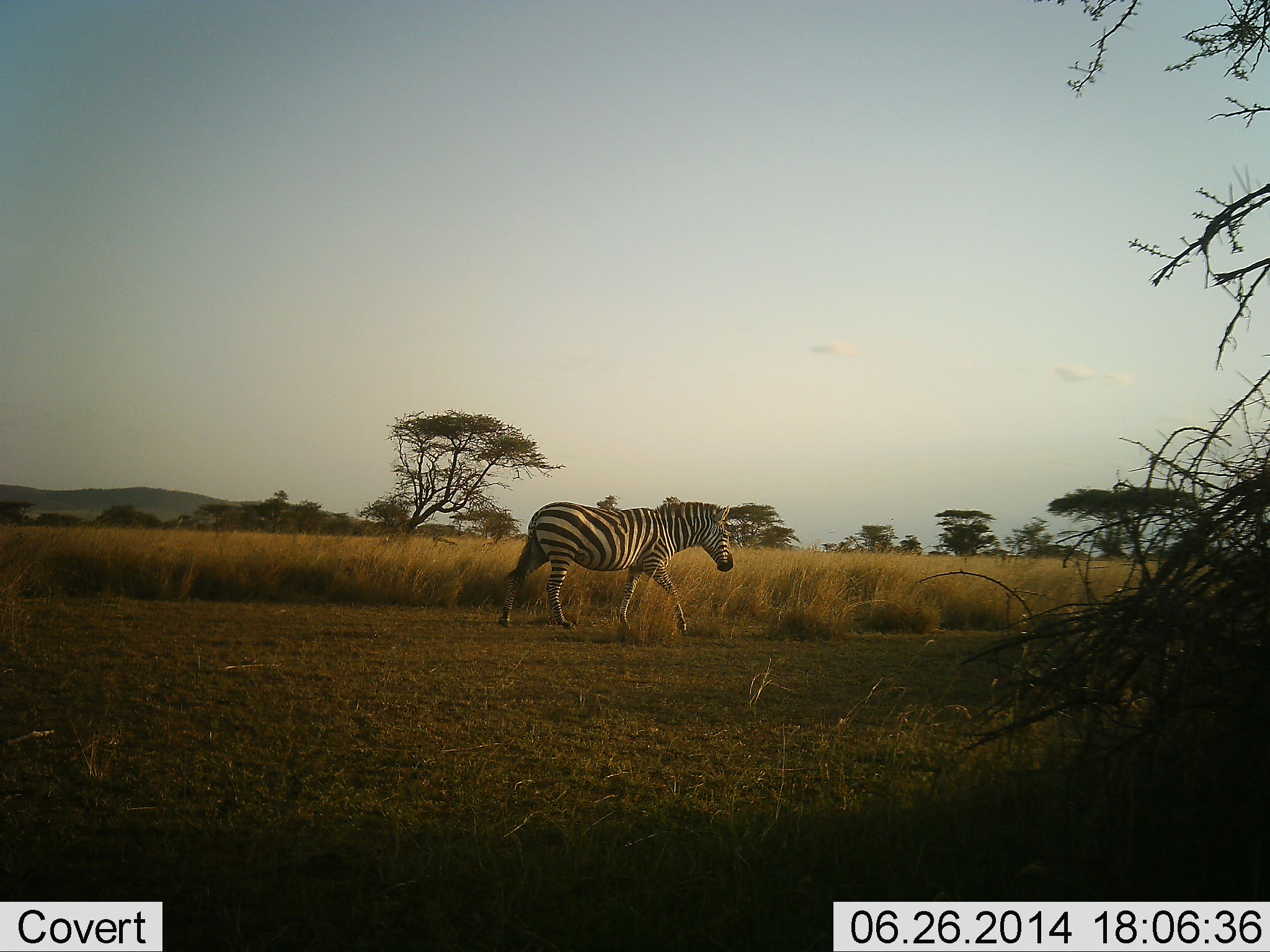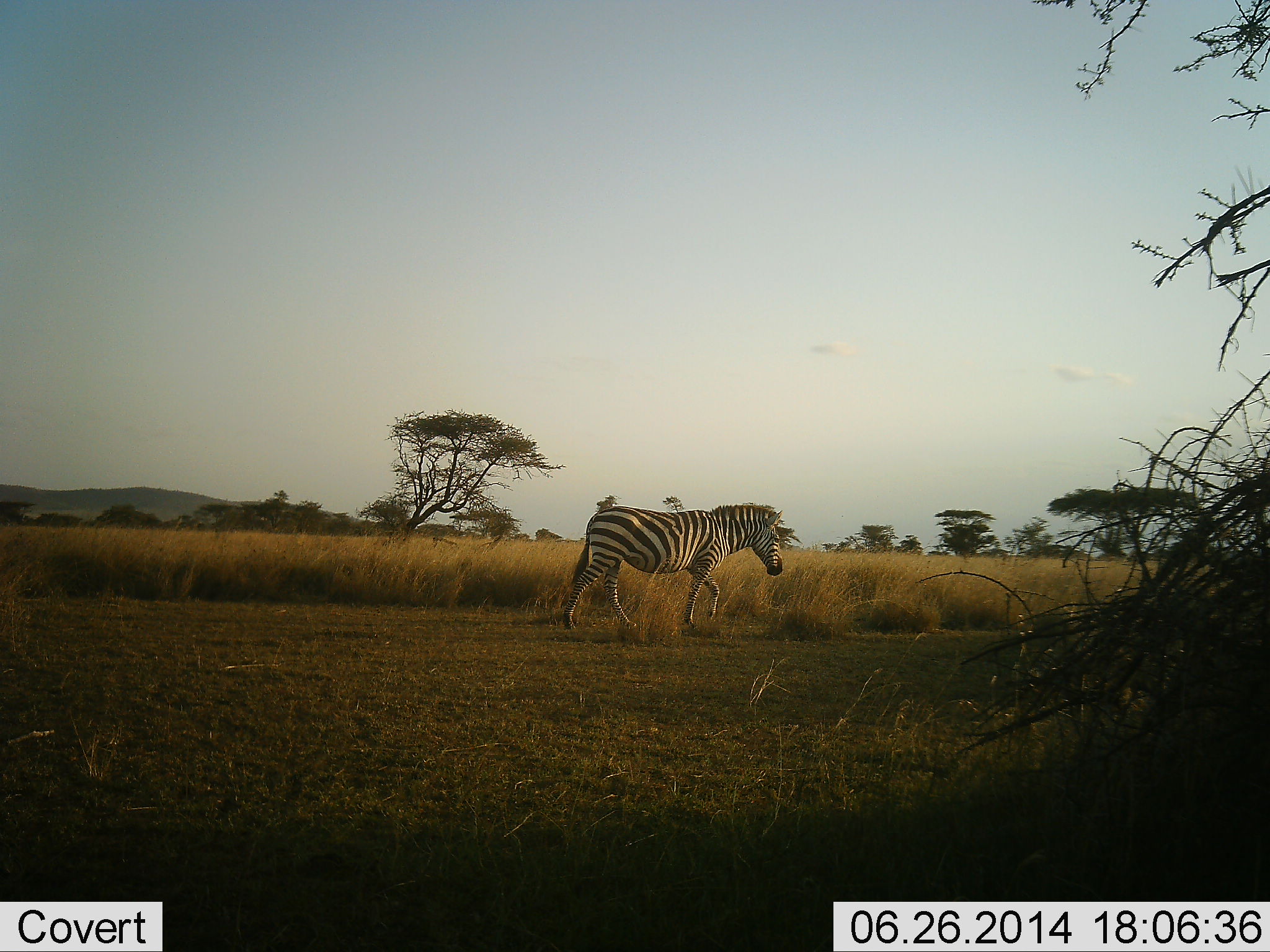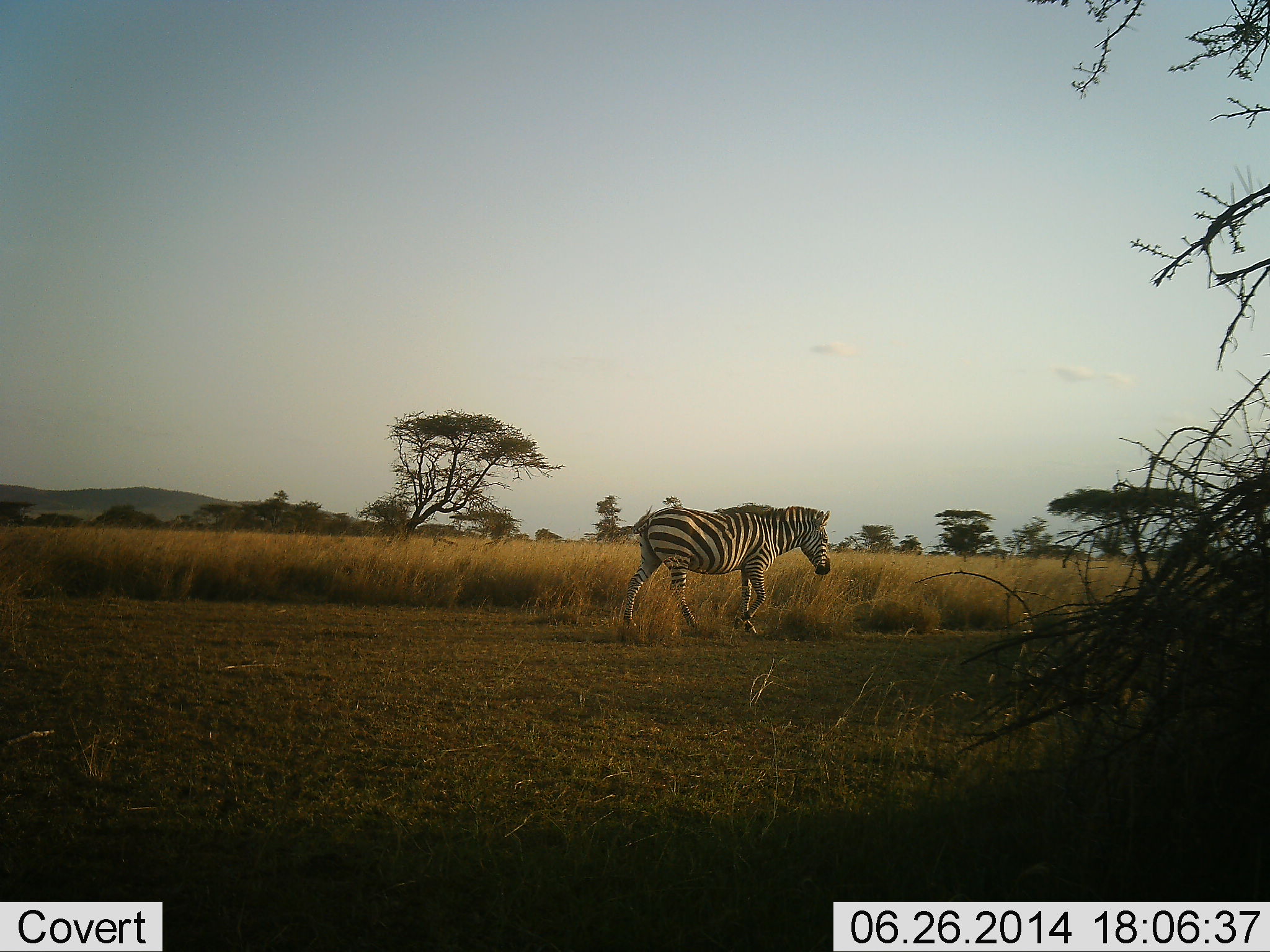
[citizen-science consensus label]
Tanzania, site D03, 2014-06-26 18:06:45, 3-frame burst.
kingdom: Animalia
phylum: Chordata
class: Mammalia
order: Perissodactyla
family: Equidae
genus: Equus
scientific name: Equus quagga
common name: plains zebra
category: zebra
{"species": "zebra (plains zebra) (Equus quagga)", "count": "1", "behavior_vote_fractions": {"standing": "10%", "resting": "0%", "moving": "100%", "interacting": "0%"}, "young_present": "0%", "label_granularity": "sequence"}